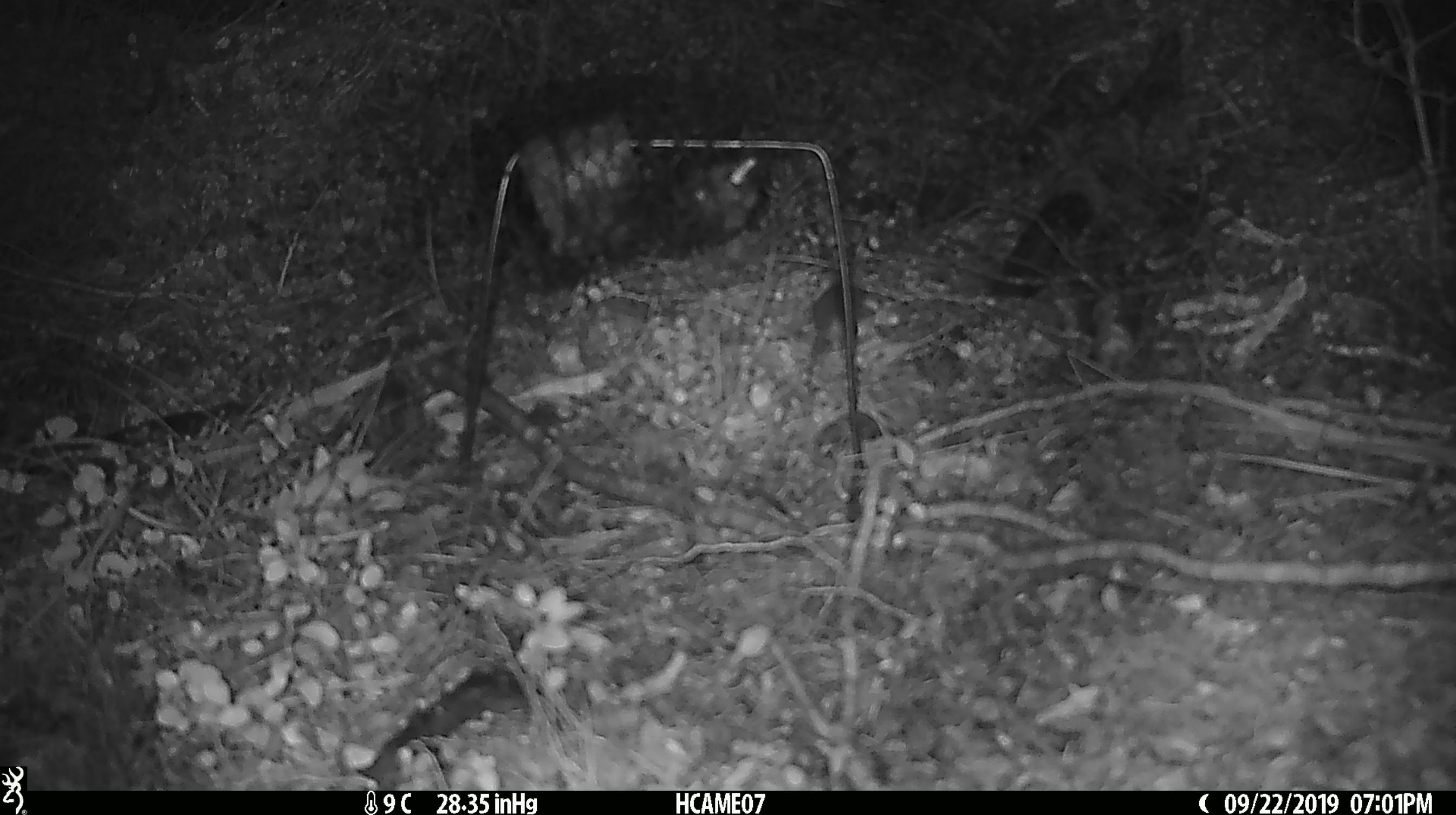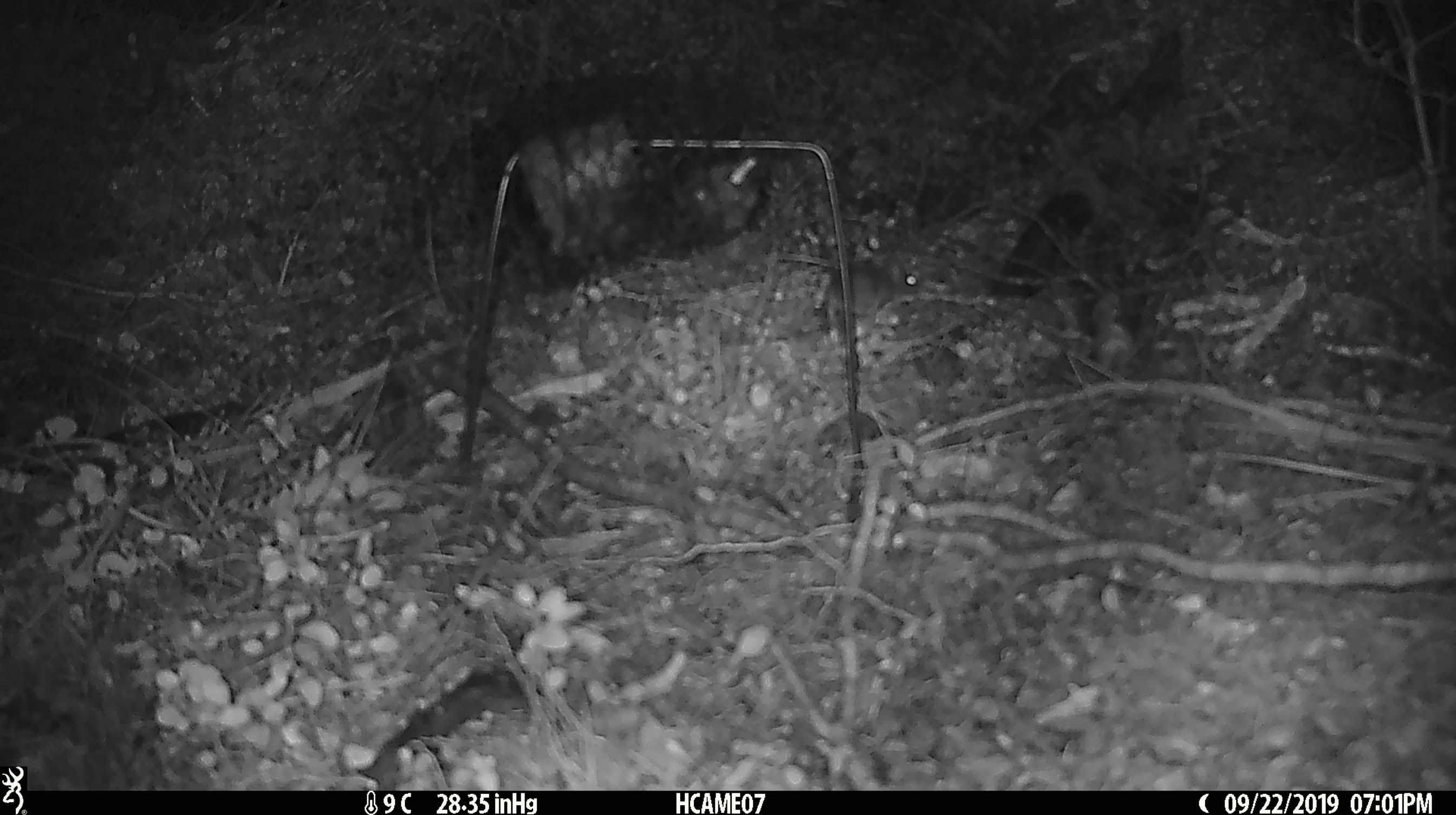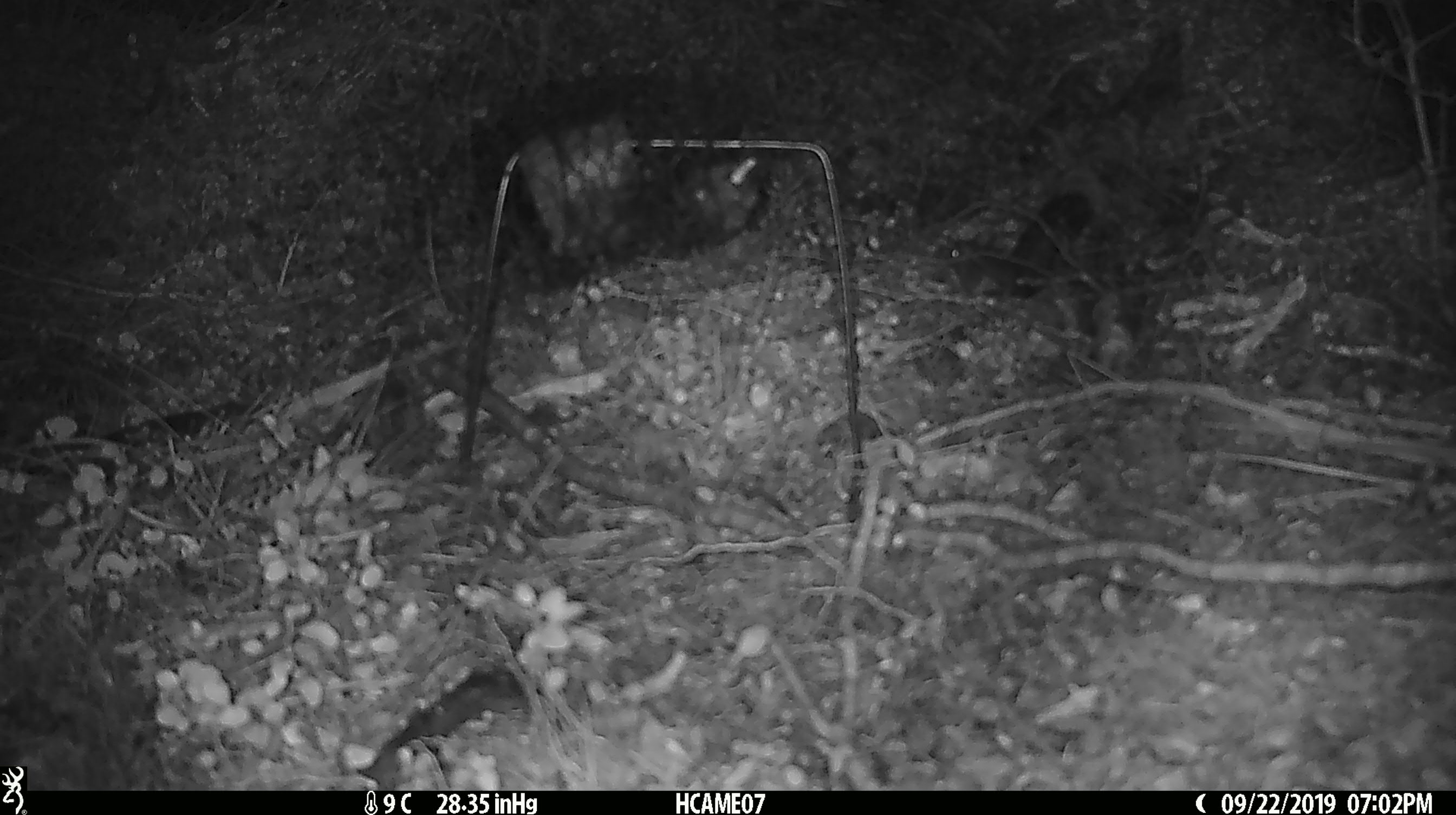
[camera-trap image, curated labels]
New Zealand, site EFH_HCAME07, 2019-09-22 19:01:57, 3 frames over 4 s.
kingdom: Animalia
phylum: Chordata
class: Mammalia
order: Rodentia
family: Muridae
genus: Mus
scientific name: Mus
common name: mouse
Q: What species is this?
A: Mouse (Mus).